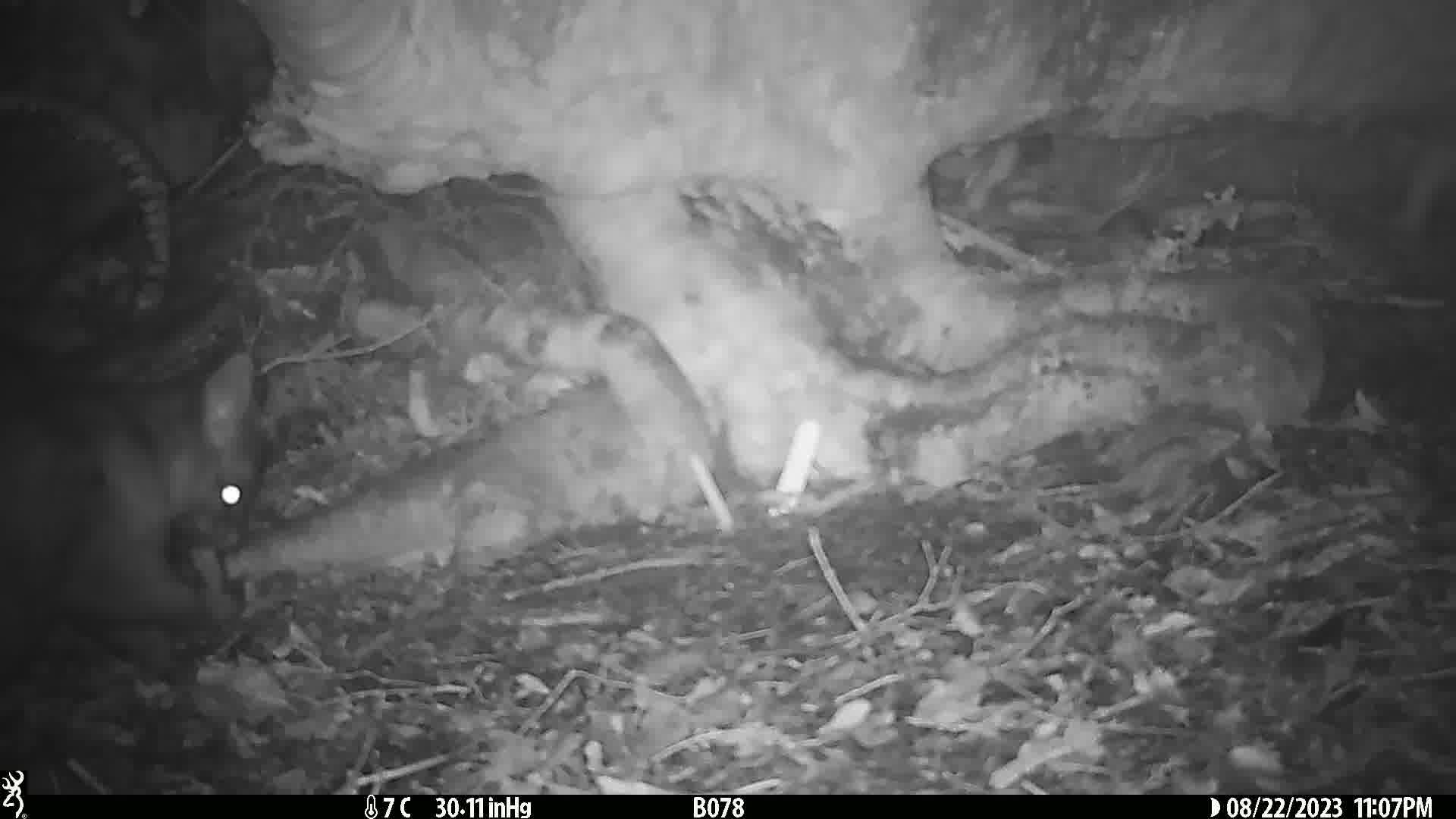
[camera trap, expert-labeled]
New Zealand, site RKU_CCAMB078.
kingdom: Animalia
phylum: Chordata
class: Mammalia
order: Diprotodontia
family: Phalangeridae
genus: Trichosurus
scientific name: Trichosurus vulpecula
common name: common brushtail possum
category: possum